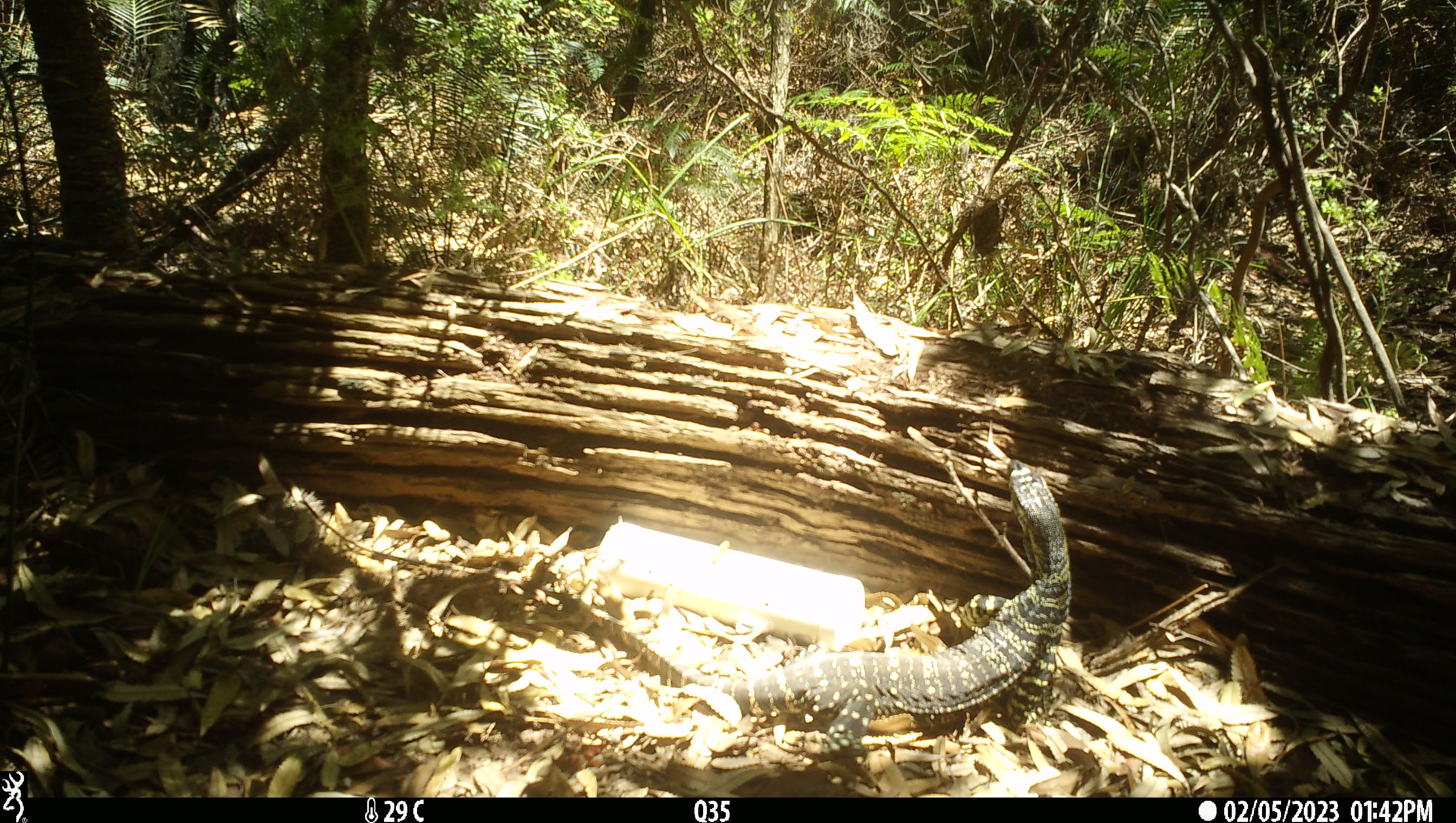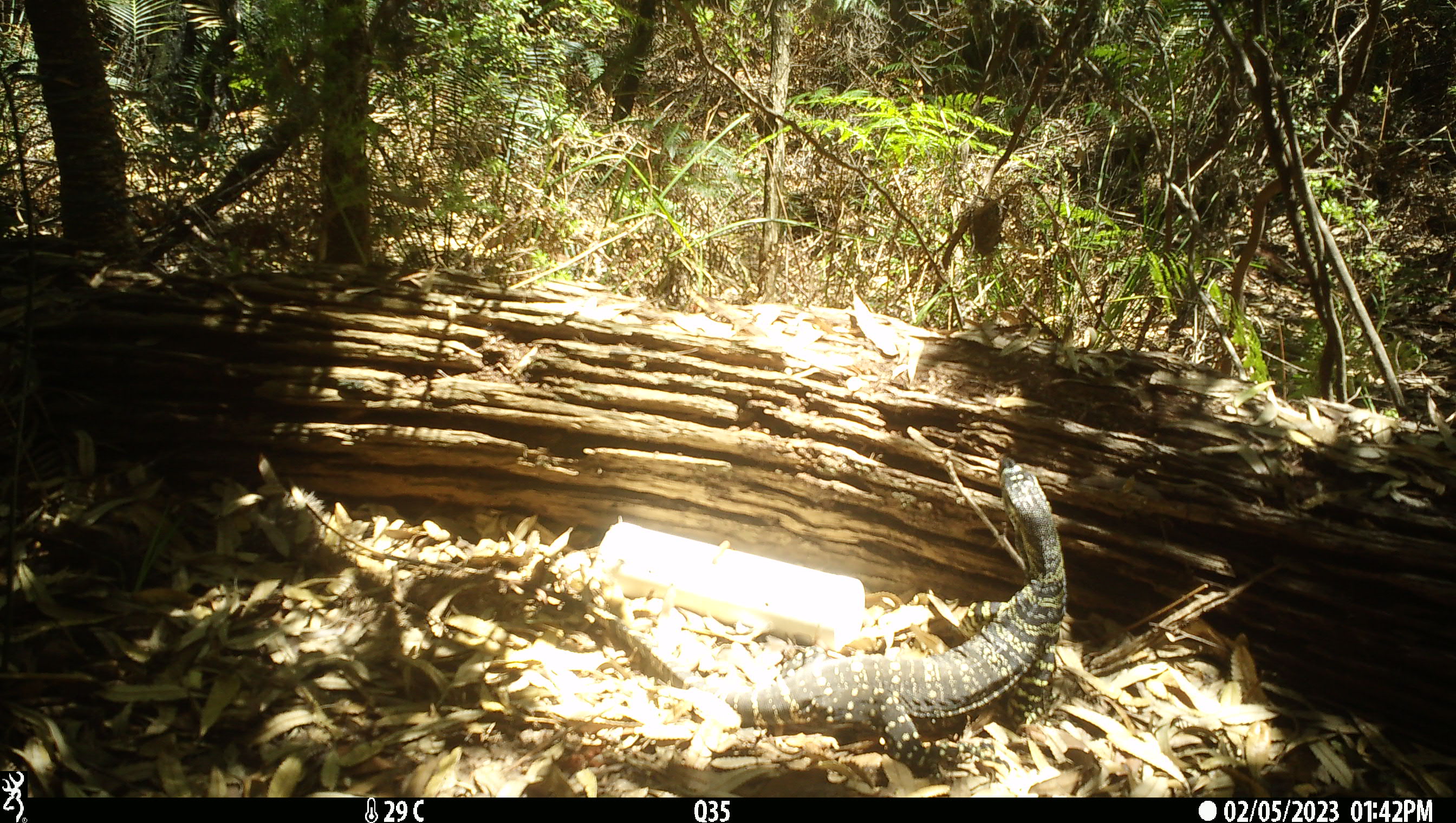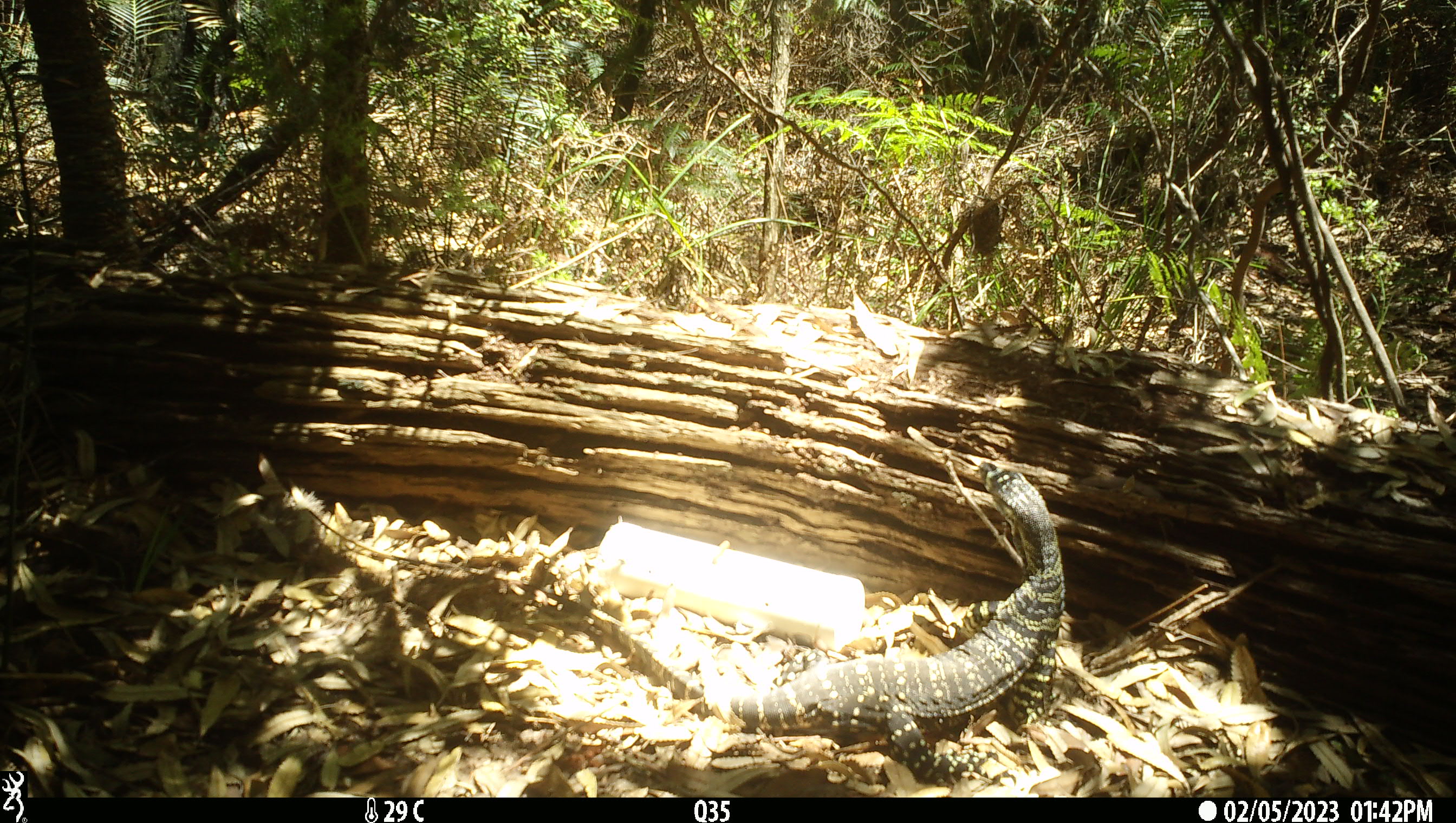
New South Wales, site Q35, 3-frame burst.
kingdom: Animalia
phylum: Chordata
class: Reptilia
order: Squamata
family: Varanidae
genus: Varanus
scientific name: Varanus varius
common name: lace monitor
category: goanna